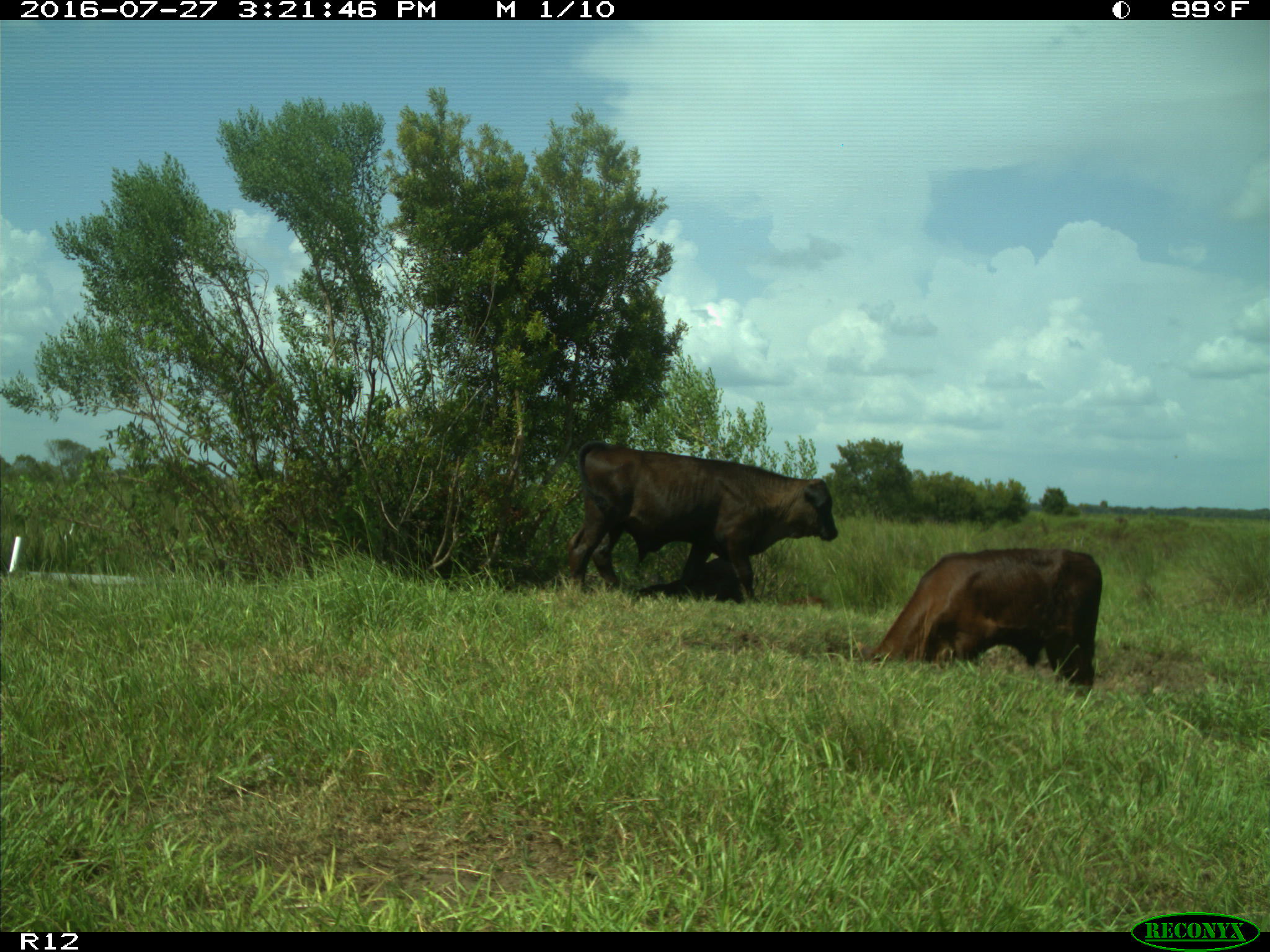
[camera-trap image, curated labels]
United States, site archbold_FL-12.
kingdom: Animalia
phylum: Chordata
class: Mammalia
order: Artiodactyla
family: Bovidae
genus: Bos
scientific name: Bos taurus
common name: domestic cow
Bos taurus (domestic cow).